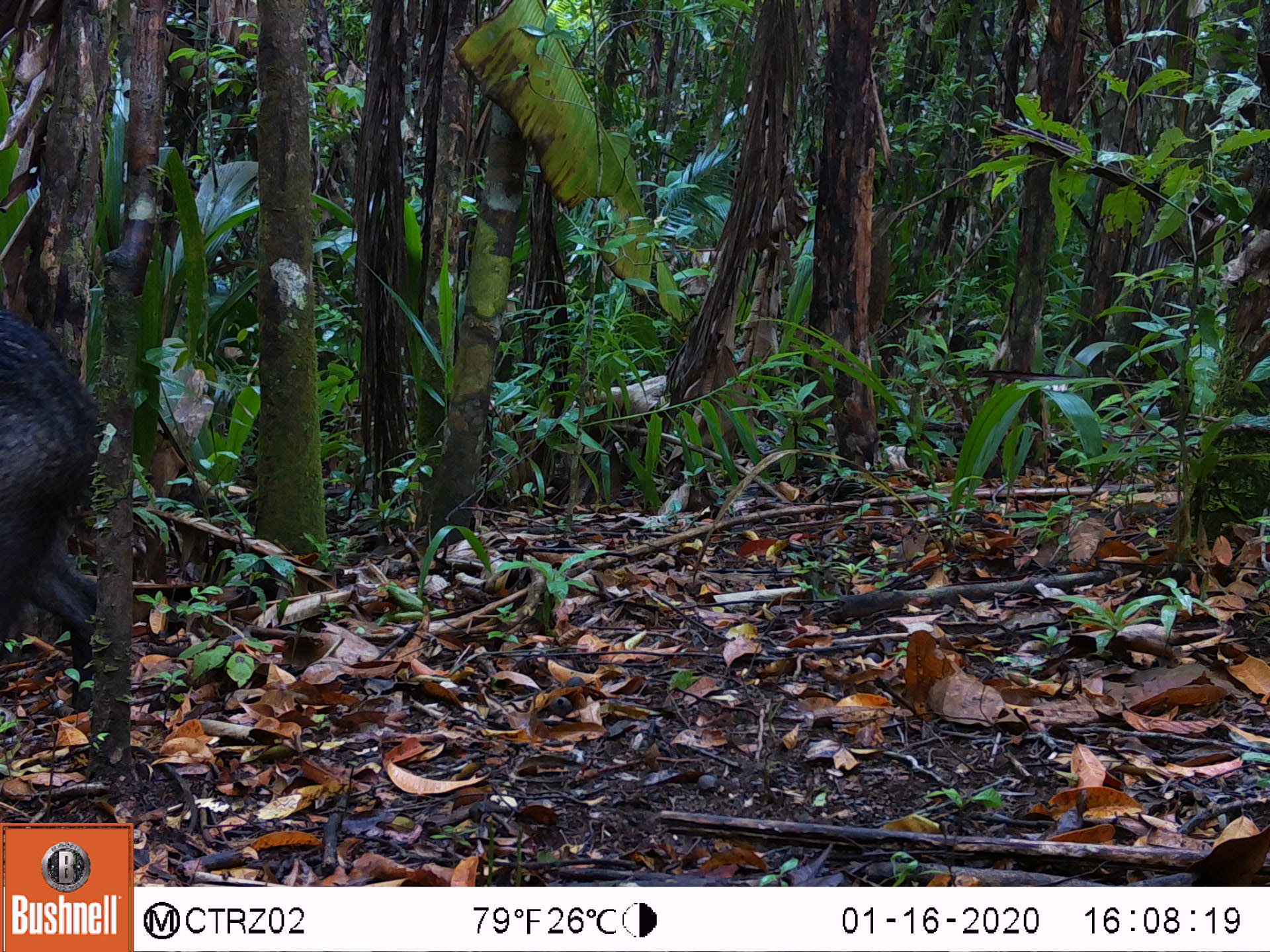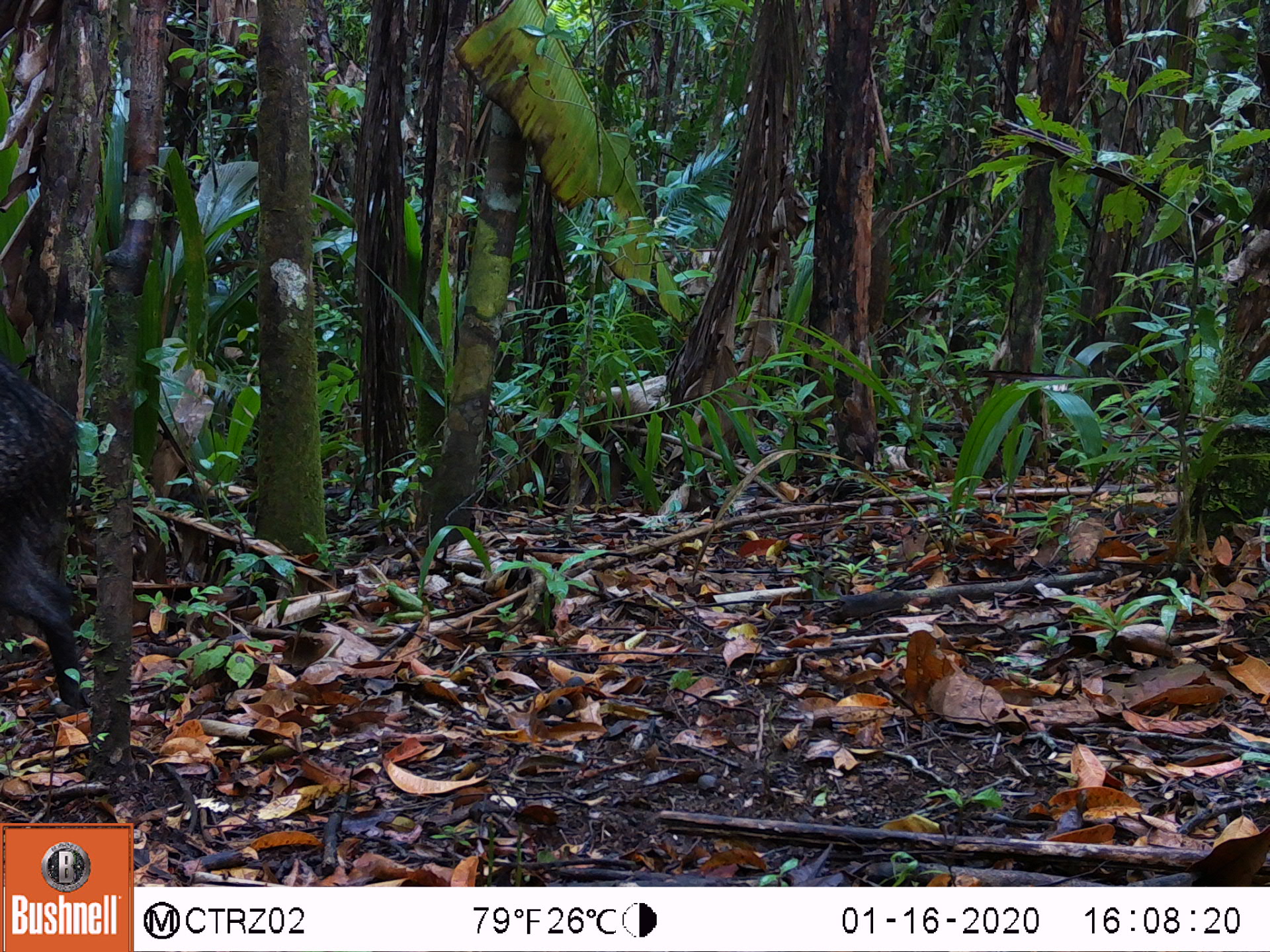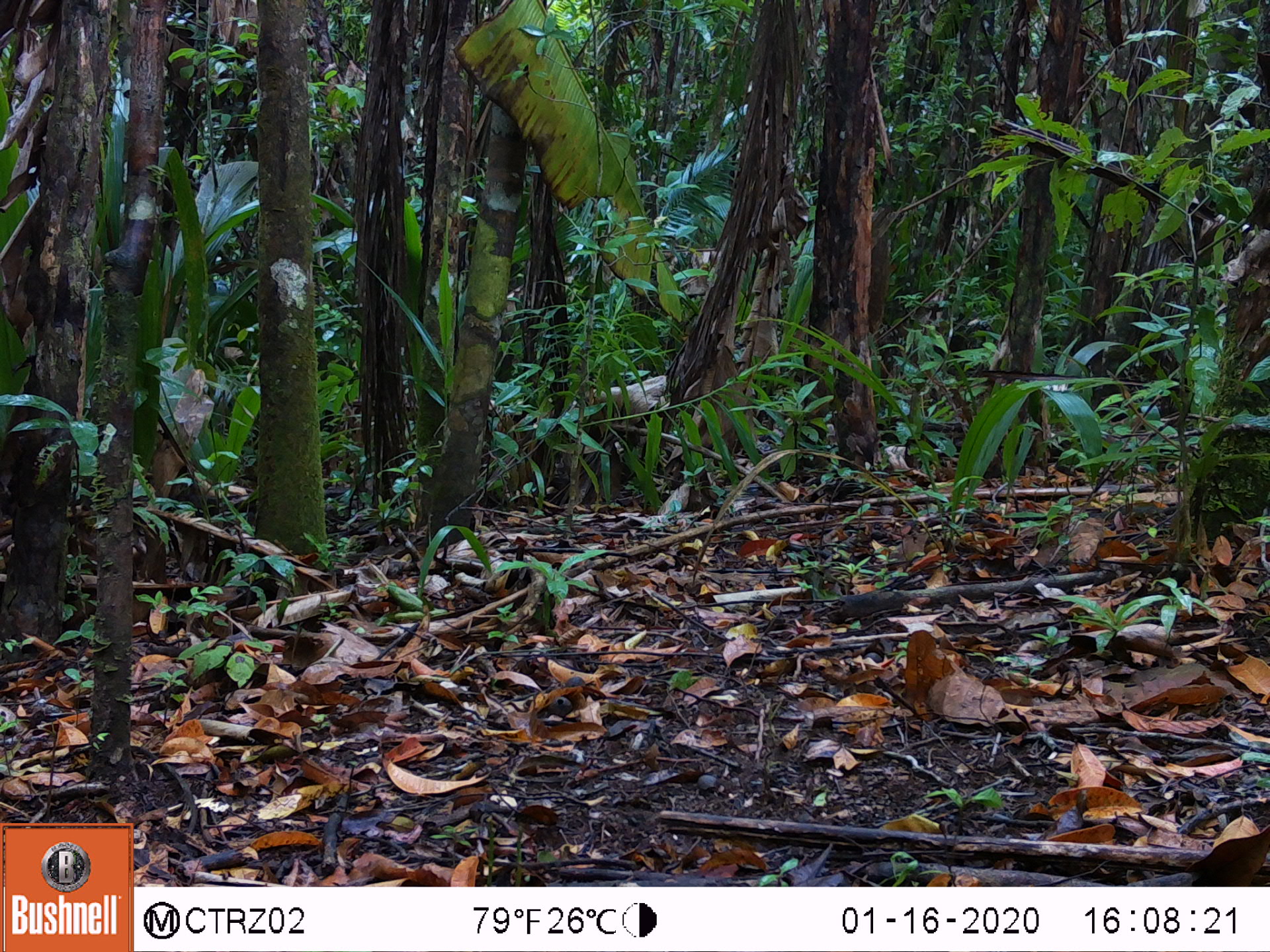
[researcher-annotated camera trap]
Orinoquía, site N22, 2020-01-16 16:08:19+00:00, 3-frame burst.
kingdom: Animalia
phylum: Chordata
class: Mammalia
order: Artiodactyla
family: Tayassuidae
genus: Pecari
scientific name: Pecari tajacu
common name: collared peccary